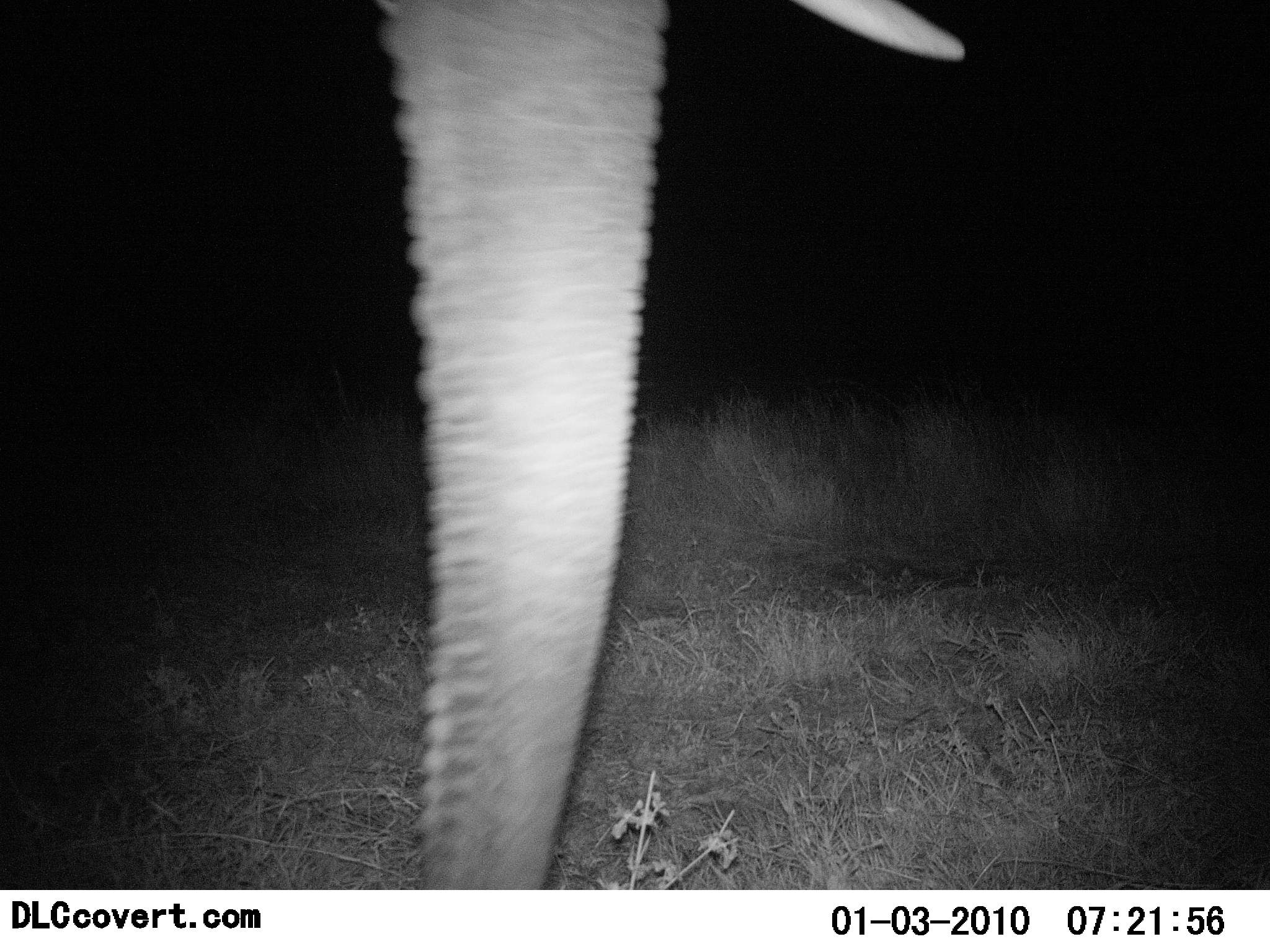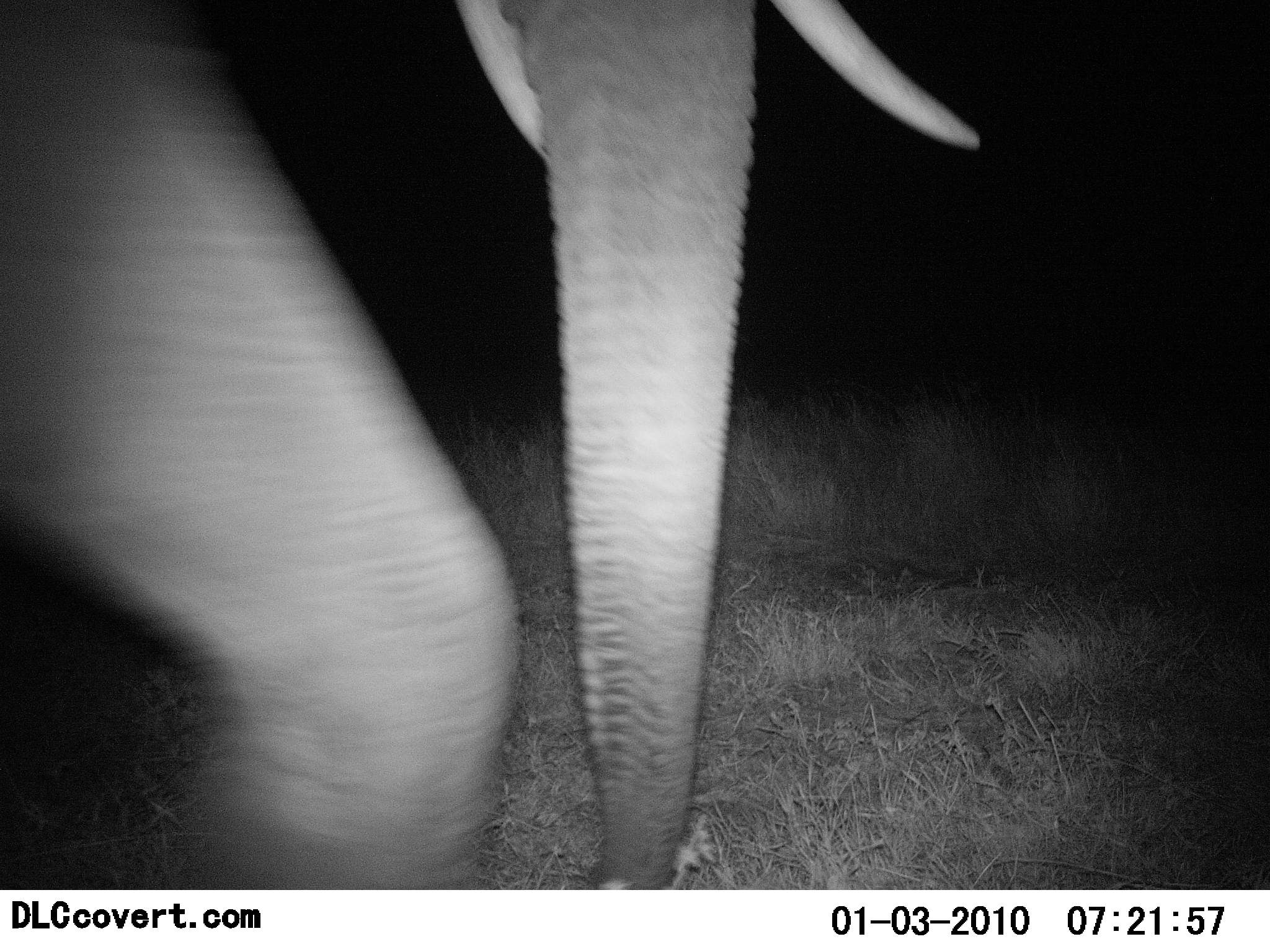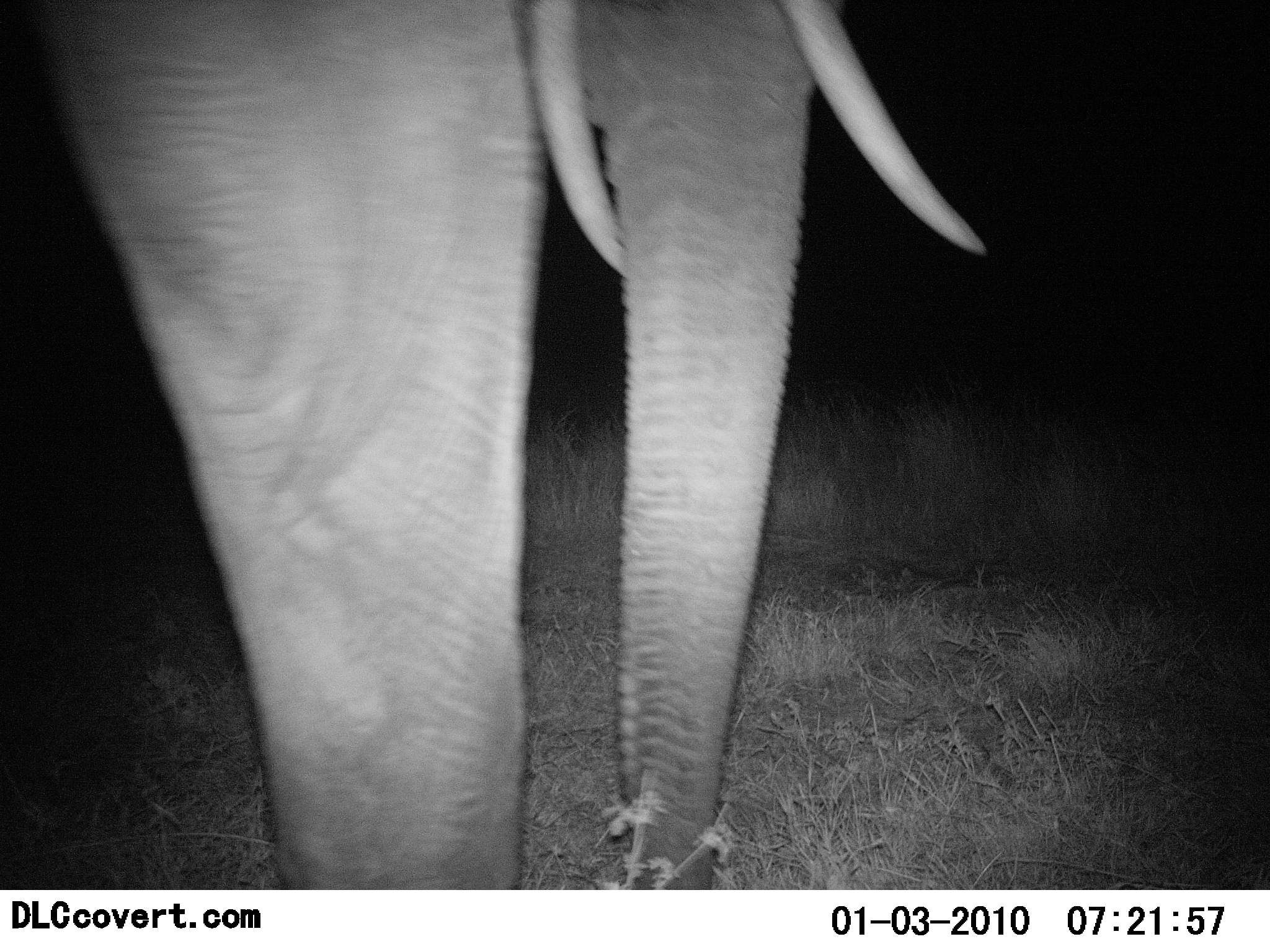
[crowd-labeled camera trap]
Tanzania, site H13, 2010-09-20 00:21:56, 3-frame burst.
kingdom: Animalia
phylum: Chordata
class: Mammalia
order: Proboscidea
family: Elephantidae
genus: Loxodonta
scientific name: Loxodonta africana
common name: african bush elephant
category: elephant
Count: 1.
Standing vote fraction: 6%.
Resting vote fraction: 0%.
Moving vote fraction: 83%.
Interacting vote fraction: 0%.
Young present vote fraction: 0%.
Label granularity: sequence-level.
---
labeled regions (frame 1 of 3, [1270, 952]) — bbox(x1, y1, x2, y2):
animal: bbox(355, 0, 971, 892)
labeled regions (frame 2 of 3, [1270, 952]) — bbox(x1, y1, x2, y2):
animal: bbox(0, 1, 984, 889)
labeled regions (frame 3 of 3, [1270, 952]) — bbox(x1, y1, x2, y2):
animal: bbox(1, 0, 993, 889)